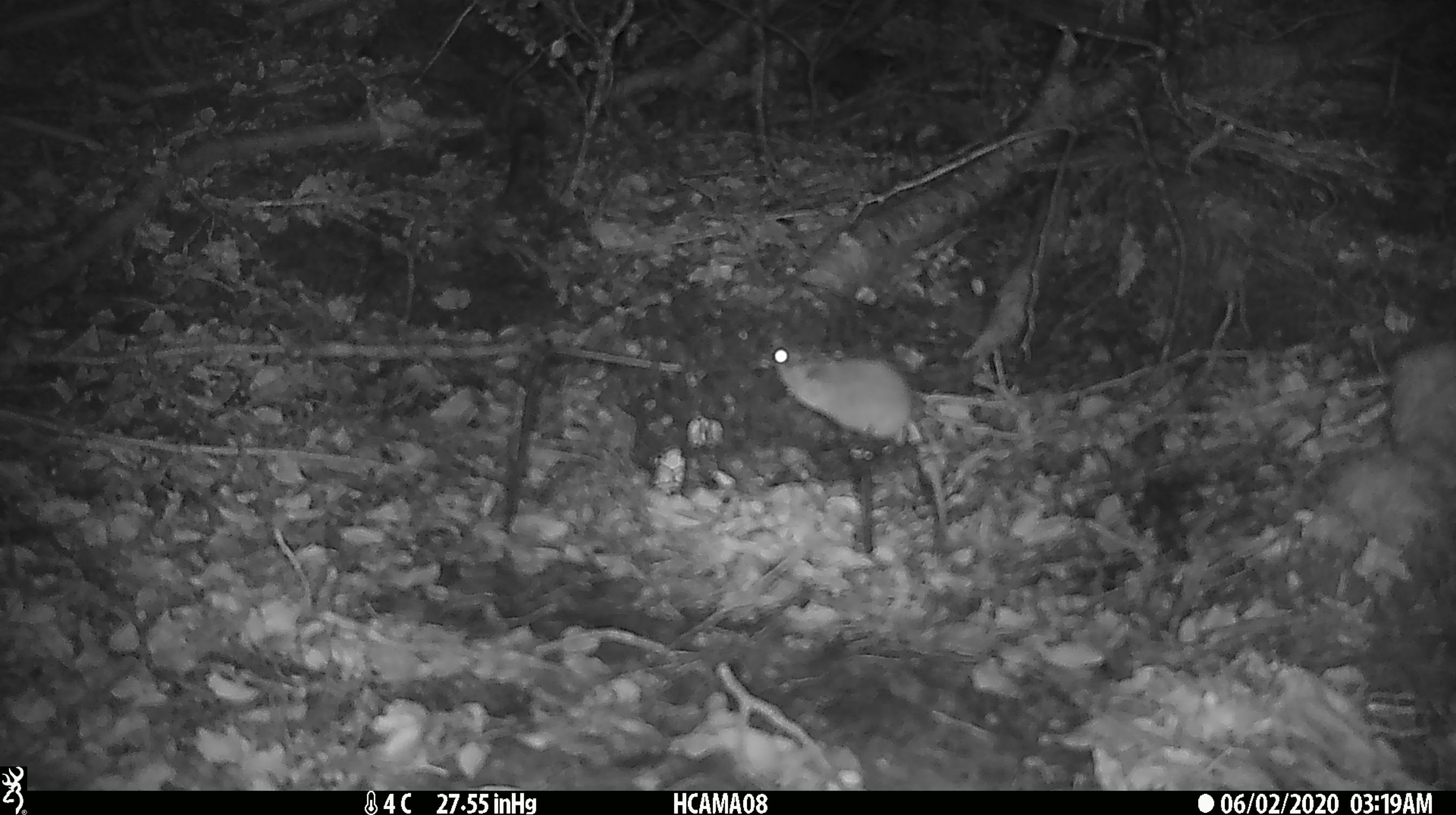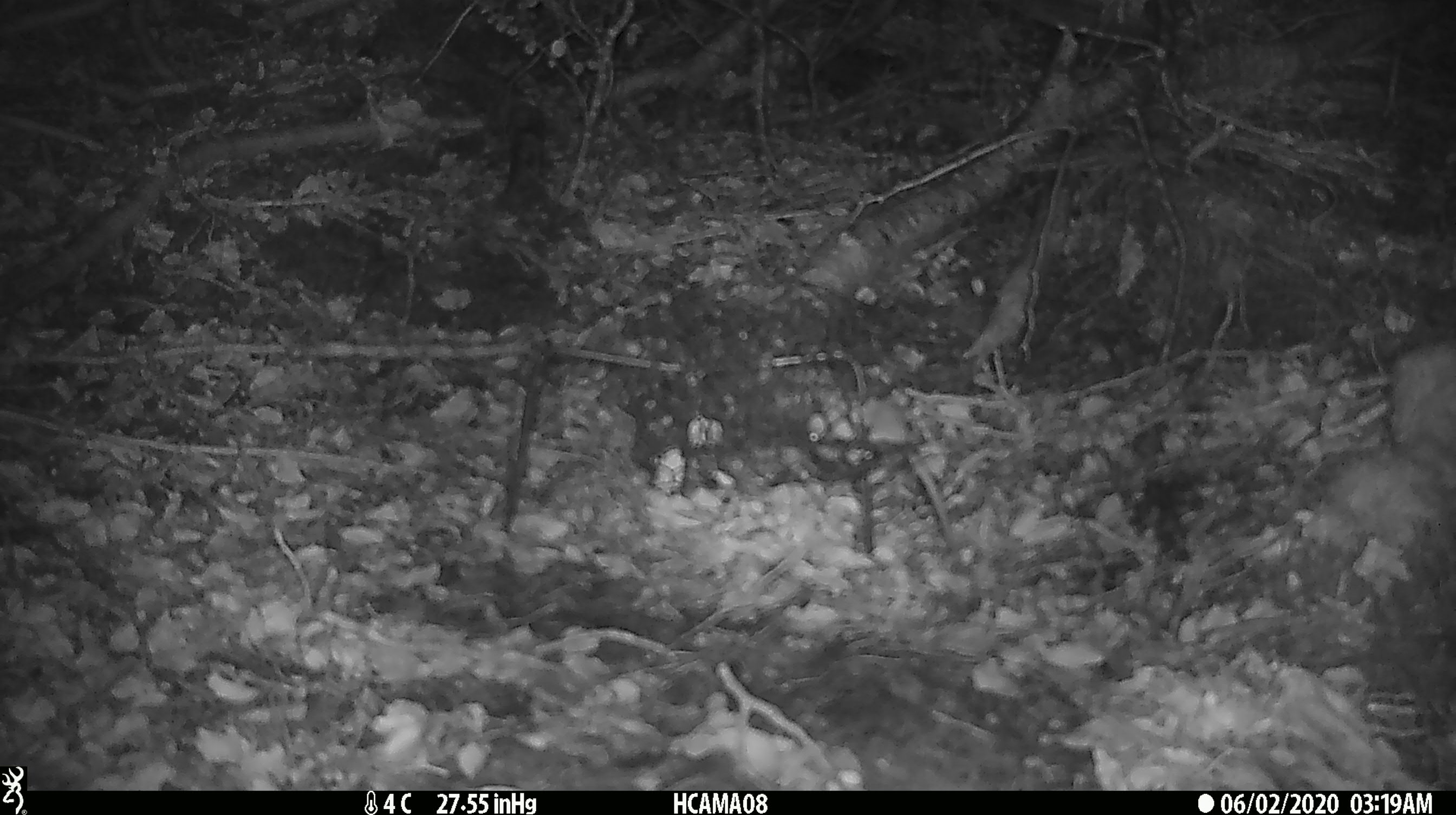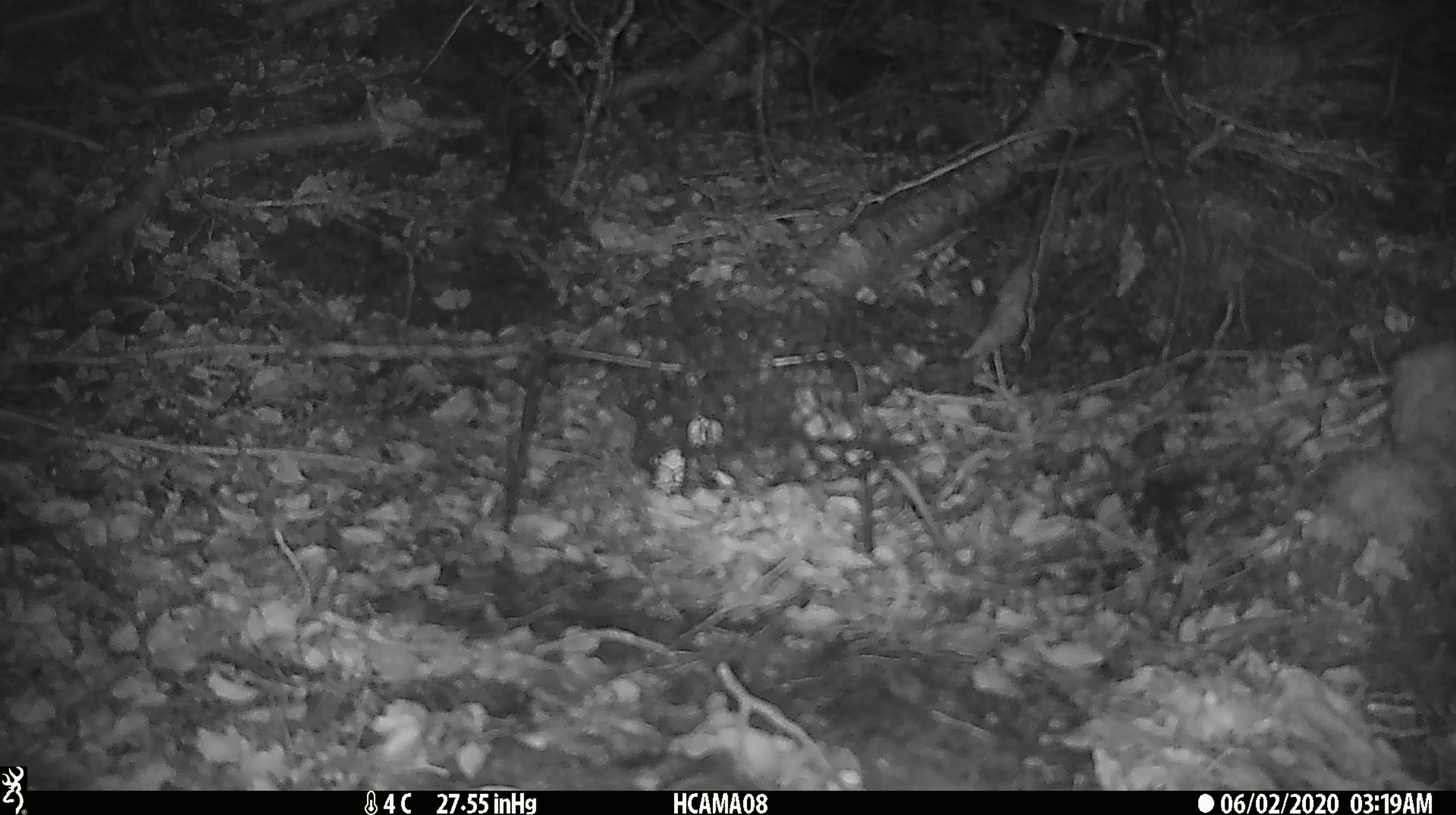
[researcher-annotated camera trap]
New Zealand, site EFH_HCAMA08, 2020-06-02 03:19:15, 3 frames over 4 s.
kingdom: Animalia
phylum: Chordata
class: Mammalia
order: Rodentia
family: Muridae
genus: Mus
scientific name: Mus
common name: mouse